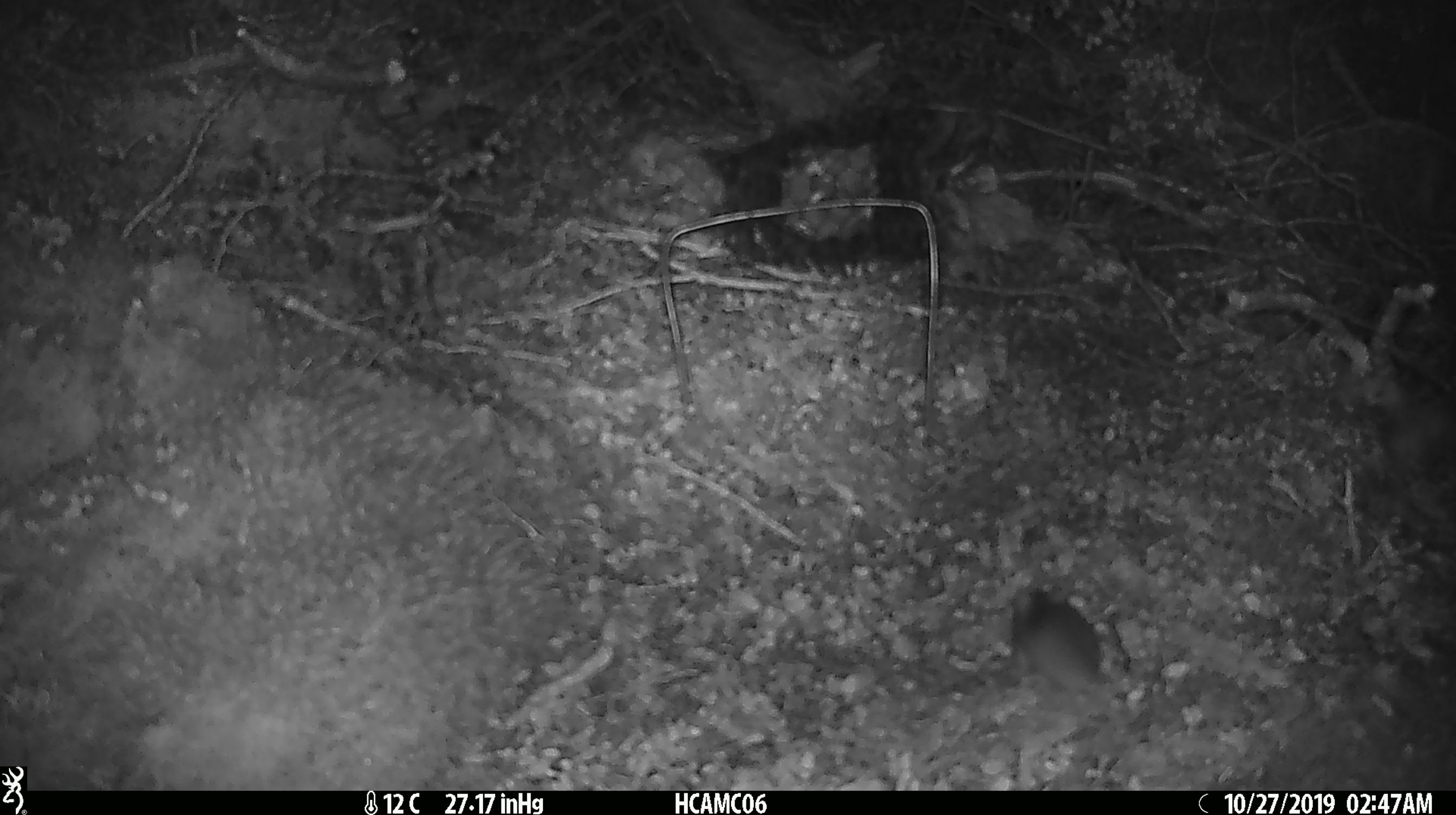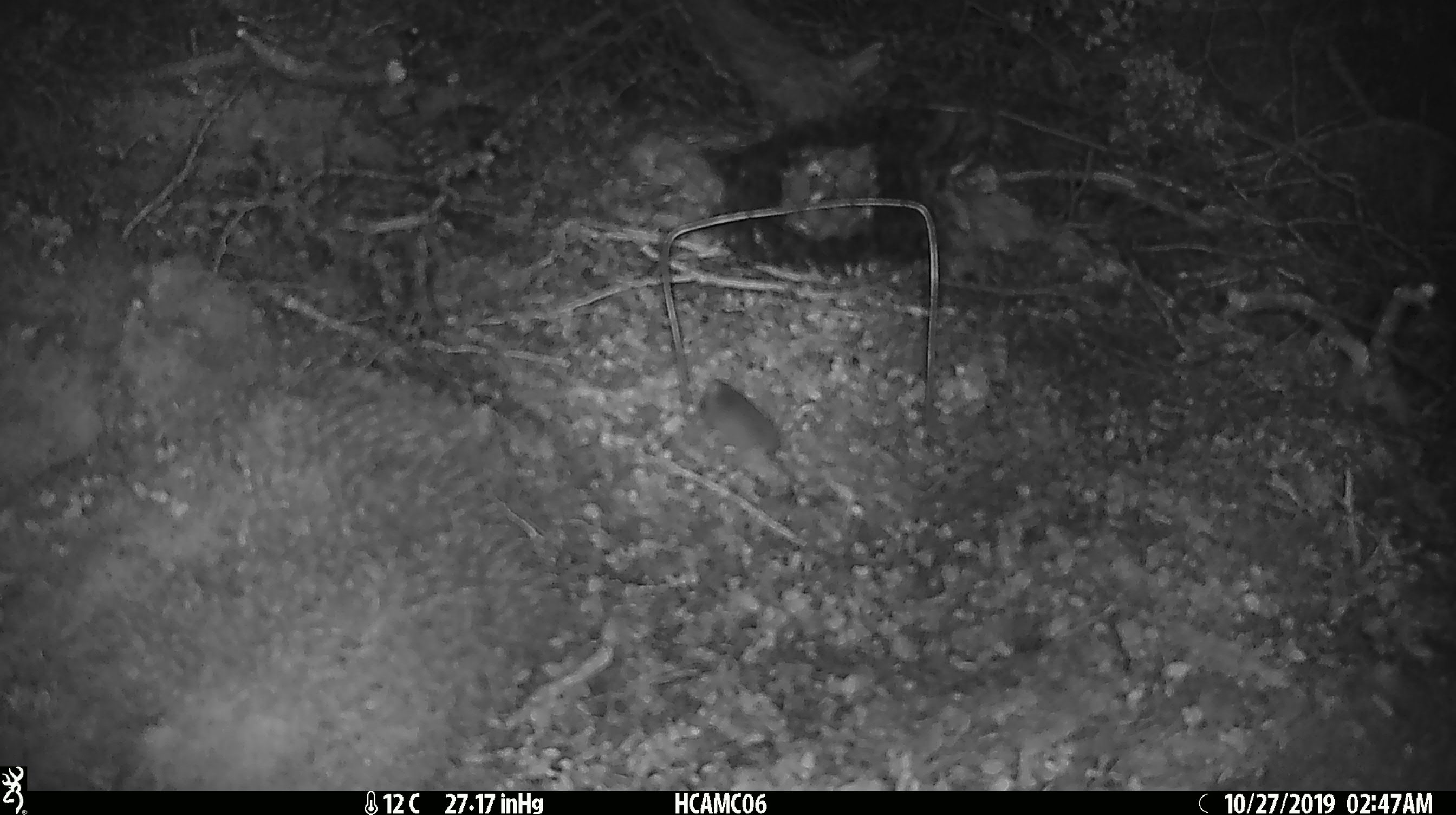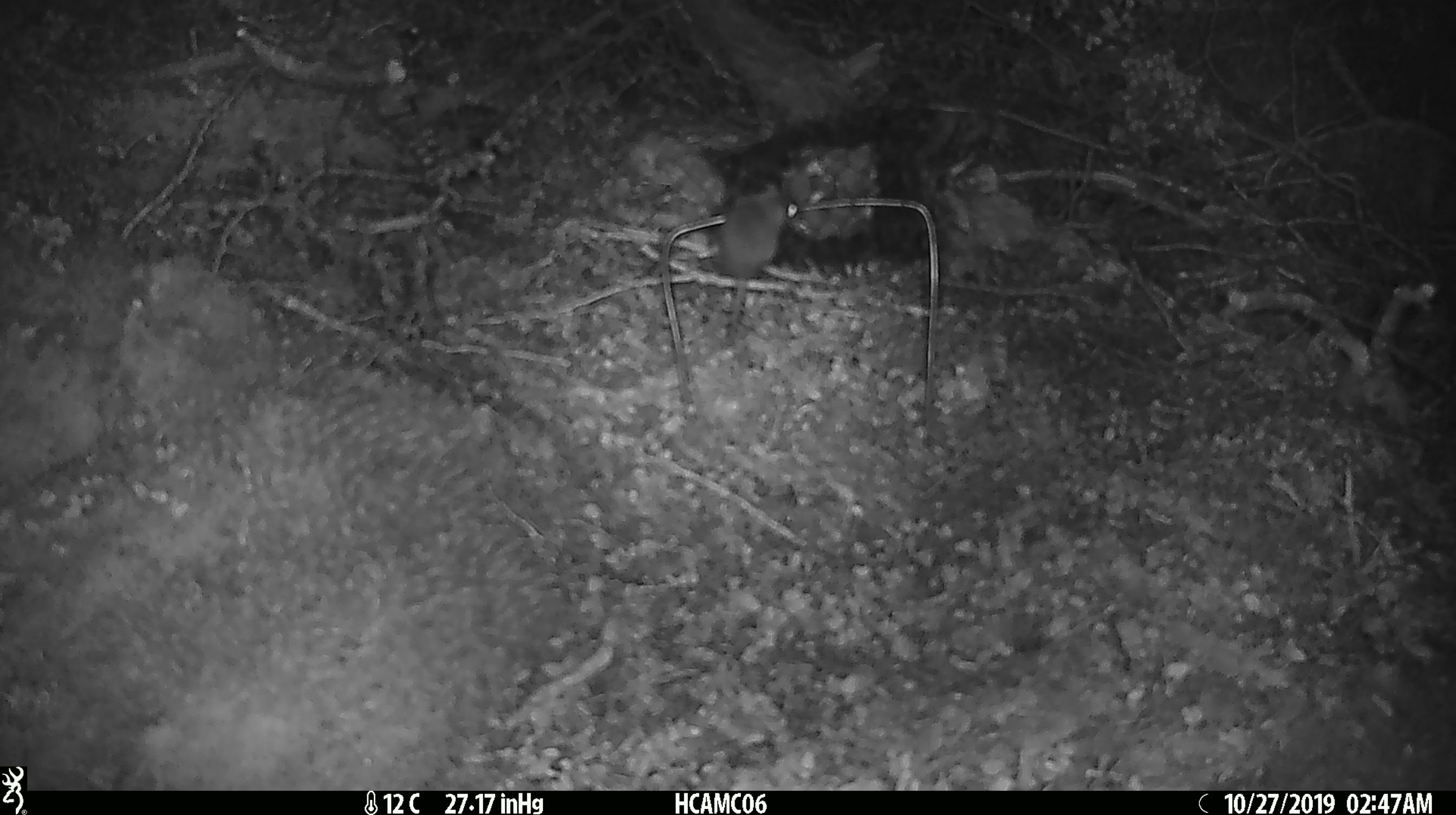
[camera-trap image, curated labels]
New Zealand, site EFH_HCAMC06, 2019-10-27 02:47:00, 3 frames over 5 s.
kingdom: Animalia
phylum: Chordata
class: Mammalia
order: Rodentia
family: Muridae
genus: Mus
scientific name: Mus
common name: mouse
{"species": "mouse (Mus)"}